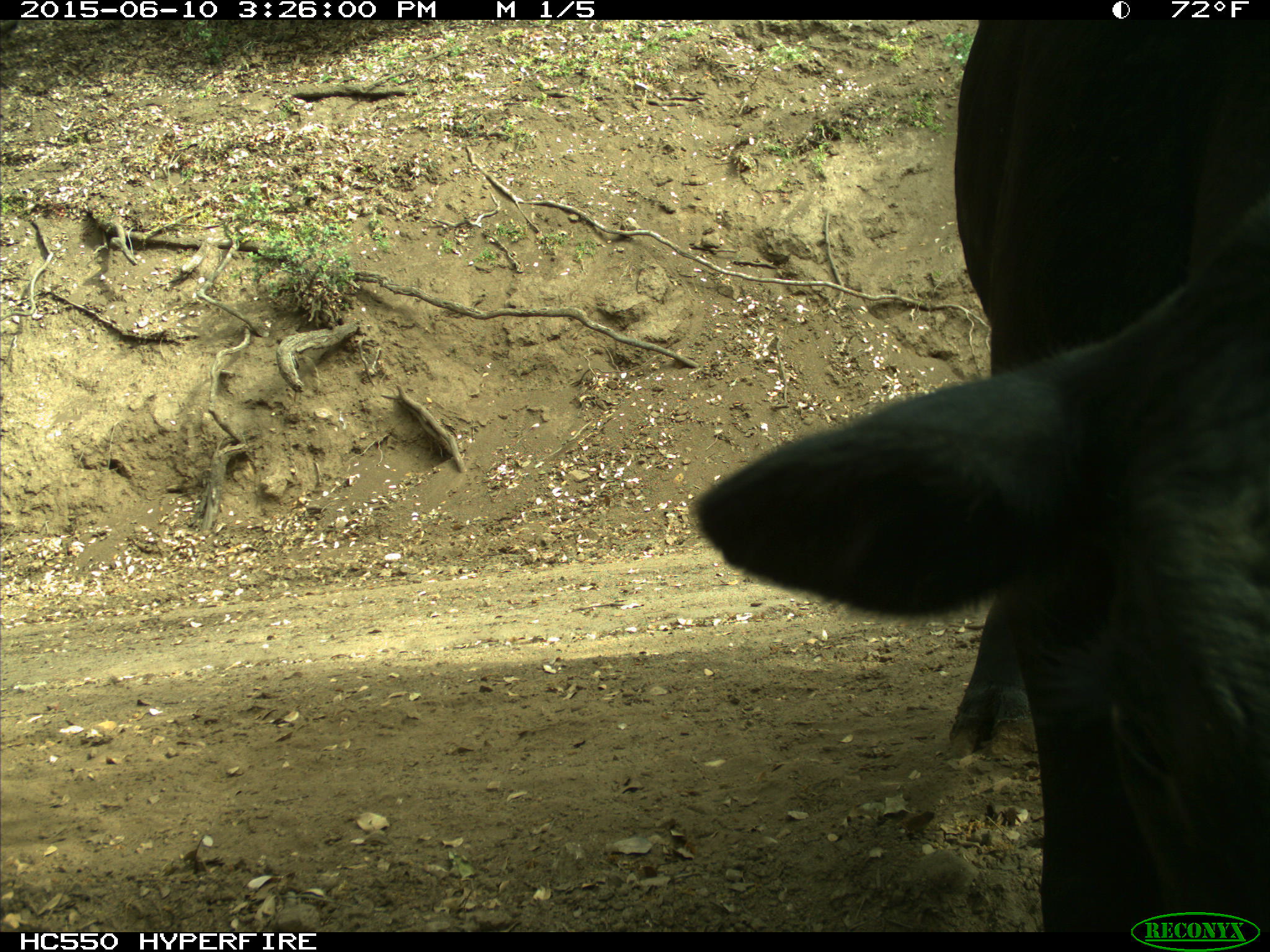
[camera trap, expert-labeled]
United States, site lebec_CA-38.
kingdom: Animalia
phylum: Chordata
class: Mammalia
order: Artiodactyla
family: Bovidae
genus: Bos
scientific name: Bos taurus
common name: domestic cow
Bos taurus (domestic cow).